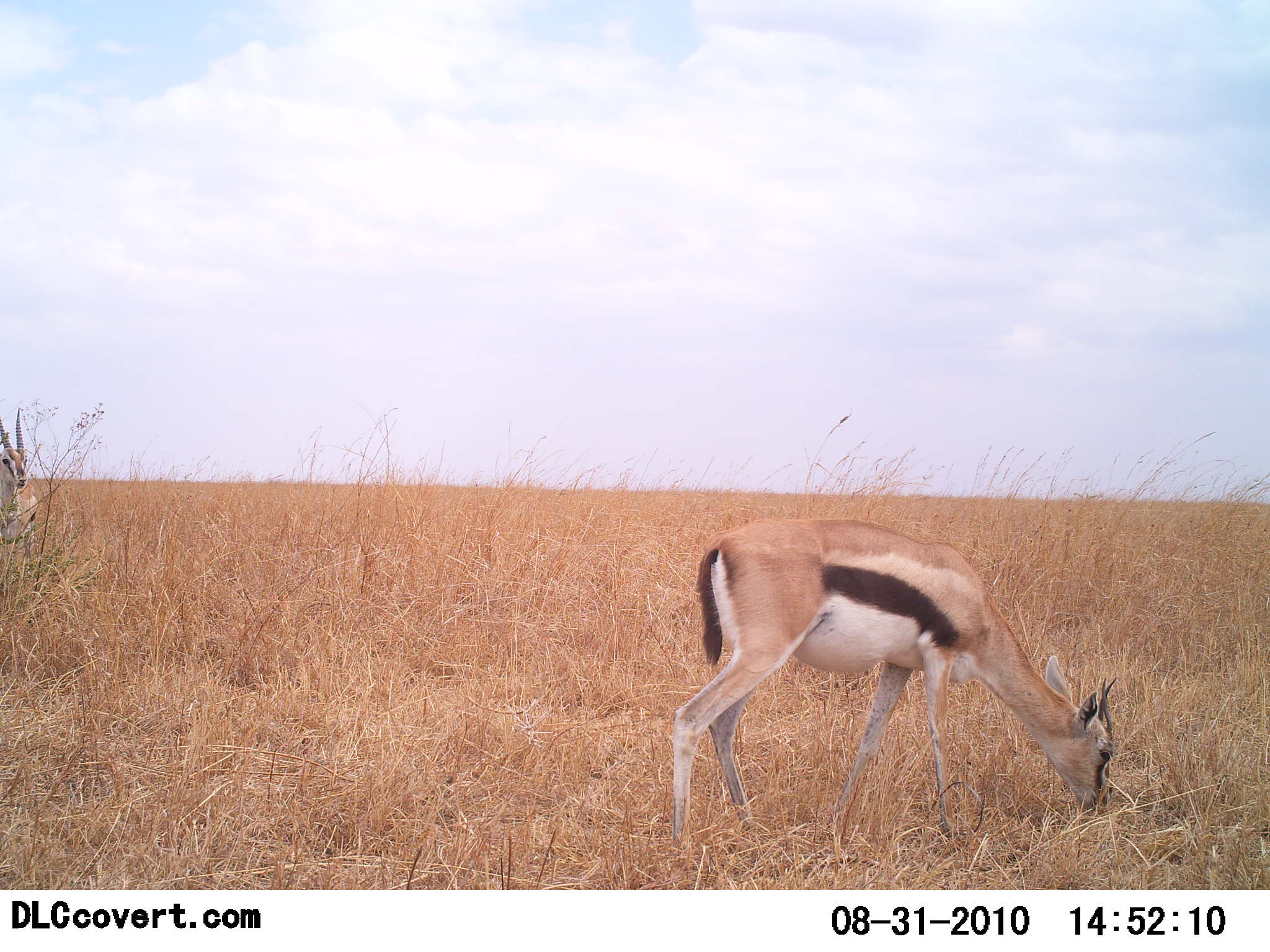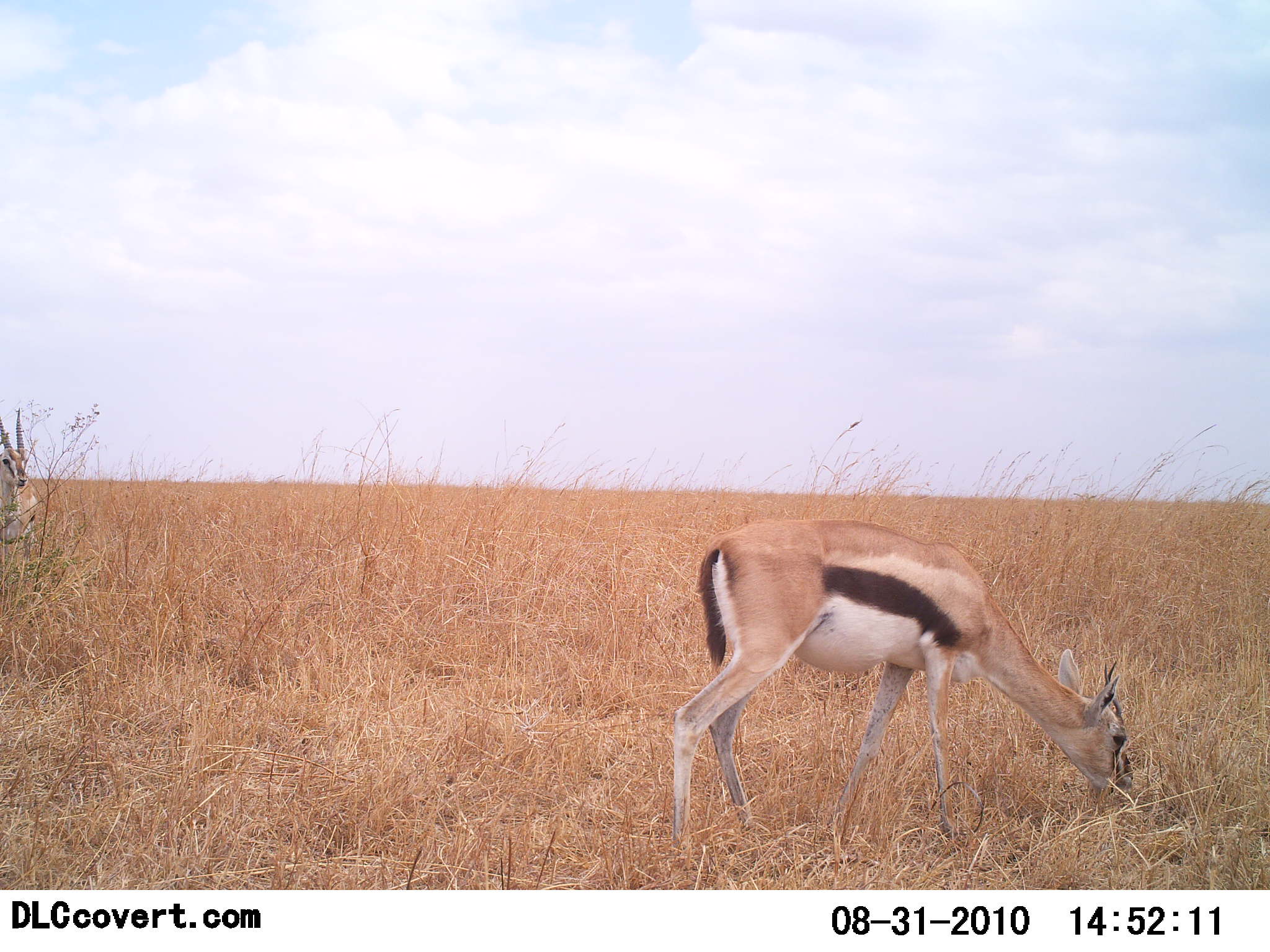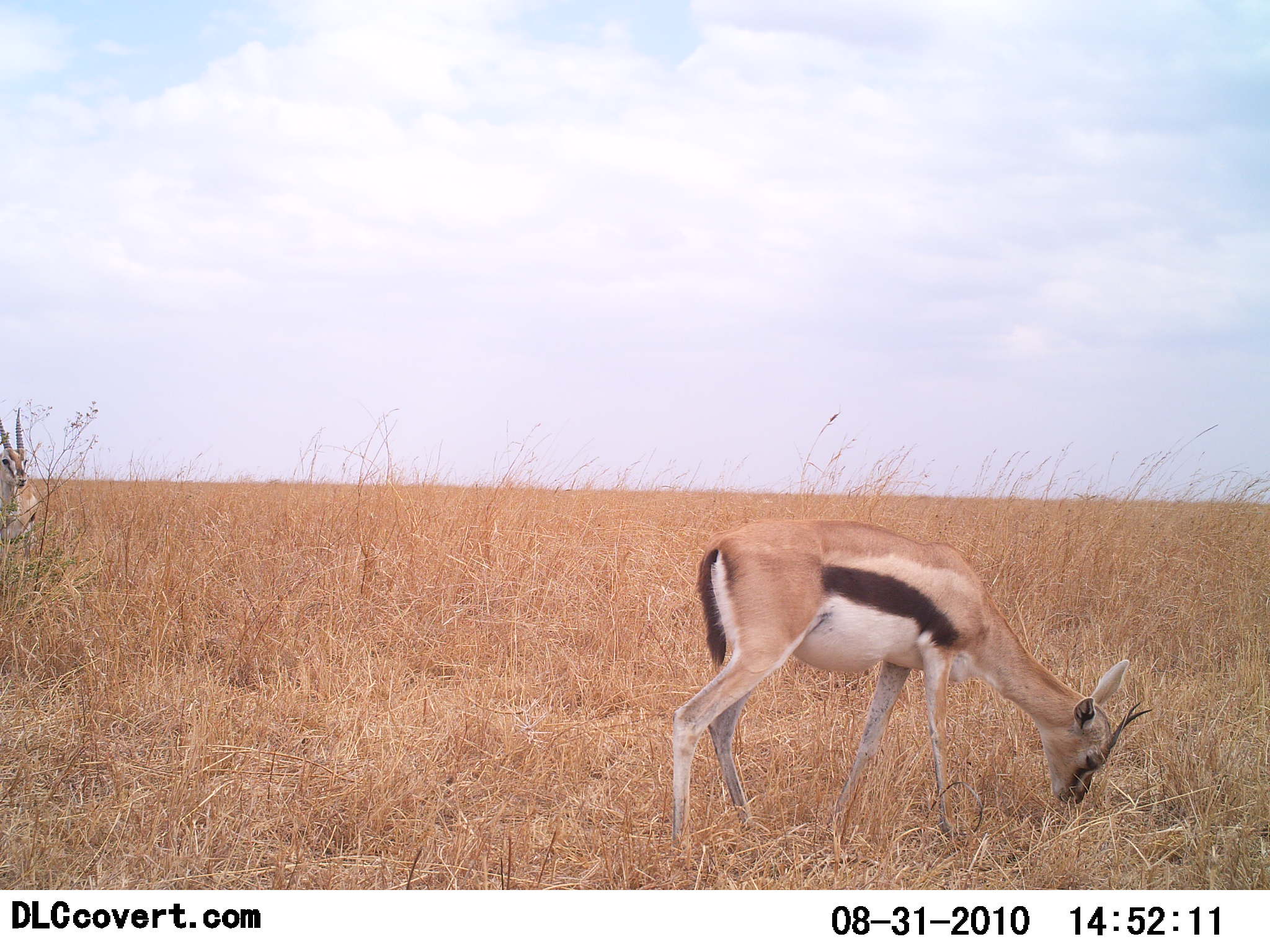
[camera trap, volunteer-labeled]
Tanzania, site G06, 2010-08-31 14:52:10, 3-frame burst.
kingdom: Animalia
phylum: Chordata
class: Mammalia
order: Artiodactyla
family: Bovidae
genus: Eudorcas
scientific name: Eudorcas thomsonii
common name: thomson's gazelle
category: gazellethomsons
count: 2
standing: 46%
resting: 0%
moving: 8%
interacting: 0%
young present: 0%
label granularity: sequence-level